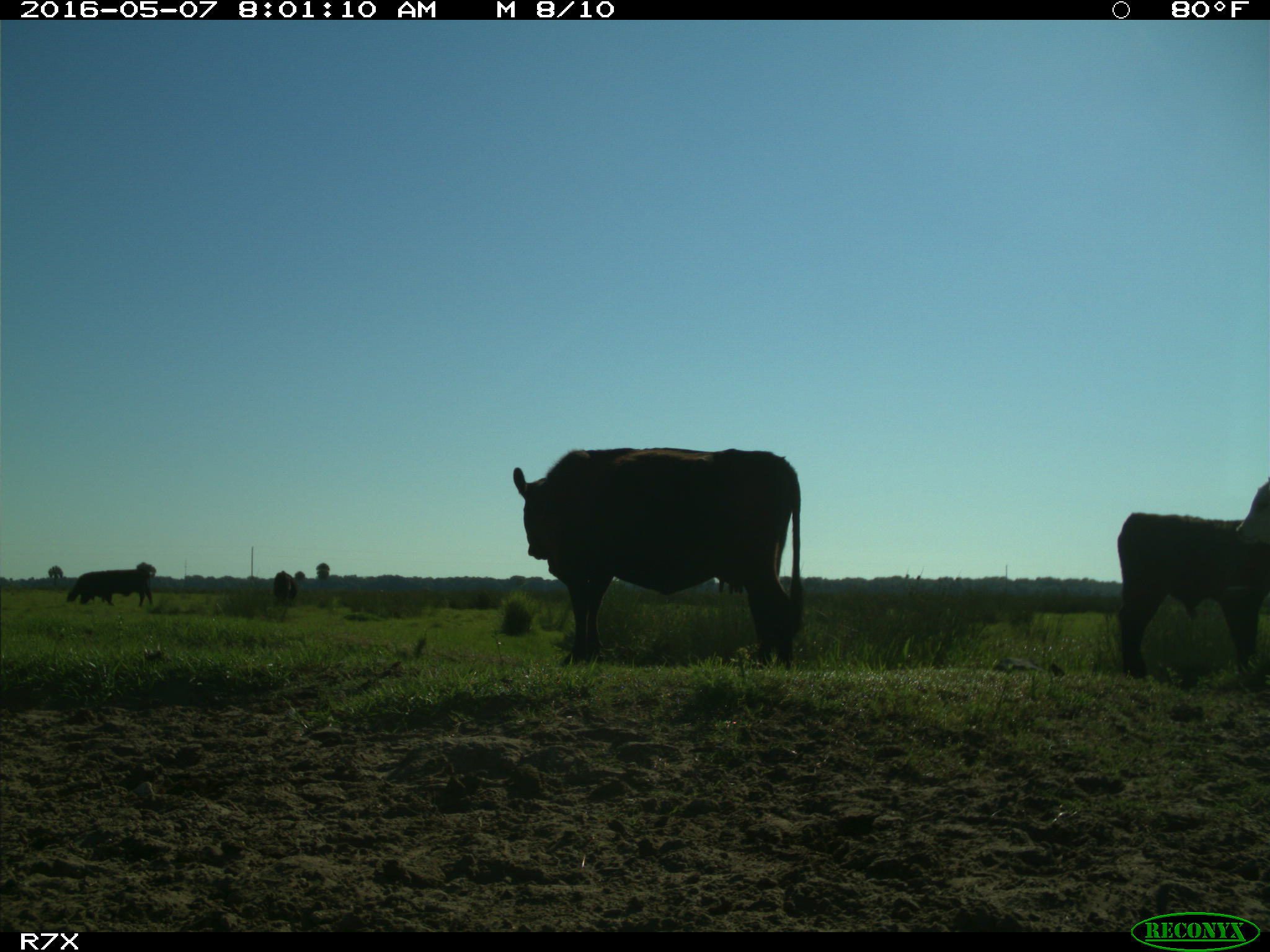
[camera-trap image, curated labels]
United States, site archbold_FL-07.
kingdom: Animalia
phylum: Chordata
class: Mammalia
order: Artiodactyla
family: Bovidae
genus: Bos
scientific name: Bos taurus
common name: domestic cow